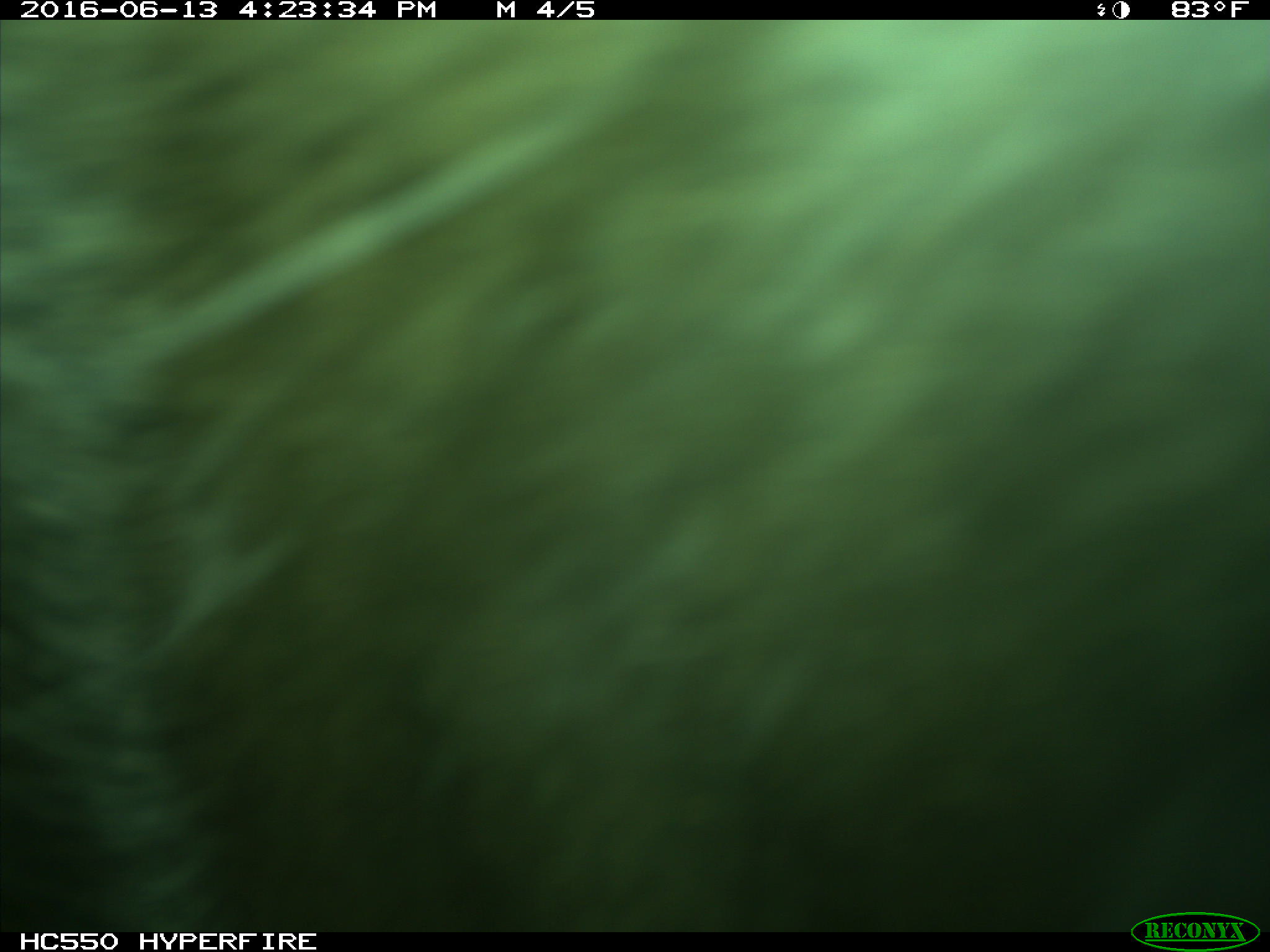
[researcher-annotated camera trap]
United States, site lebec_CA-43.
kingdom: Animalia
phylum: Chordata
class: Mammalia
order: Artiodactyla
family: Bovidae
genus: Bos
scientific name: Bos taurus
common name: domestic cow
Bos taurus (domestic cow).